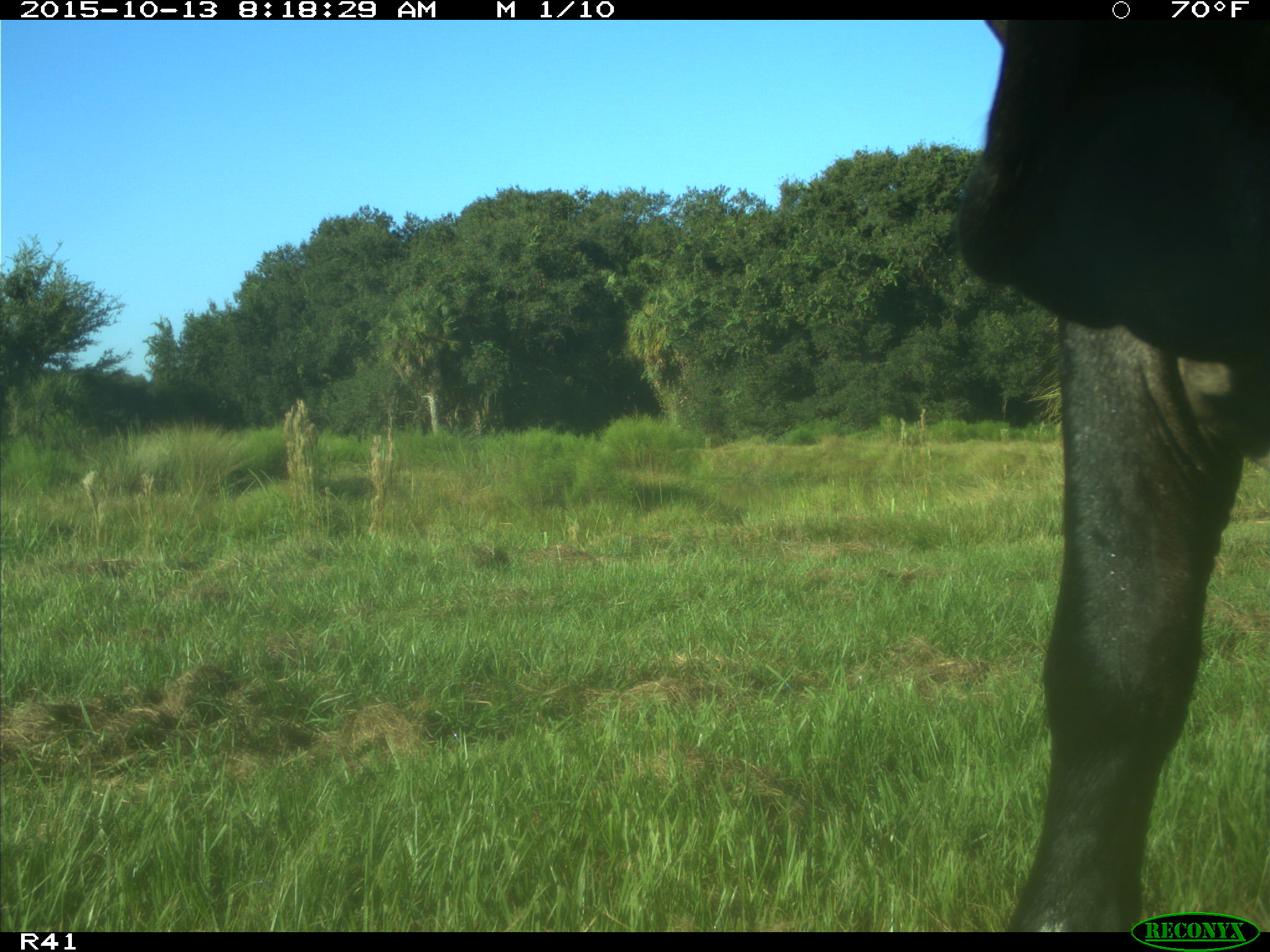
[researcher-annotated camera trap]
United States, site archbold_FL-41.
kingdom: Animalia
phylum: Chordata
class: Mammalia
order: Artiodactyla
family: Bovidae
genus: Bos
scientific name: Bos taurus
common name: domestic cow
Bos taurus (domestic cow).